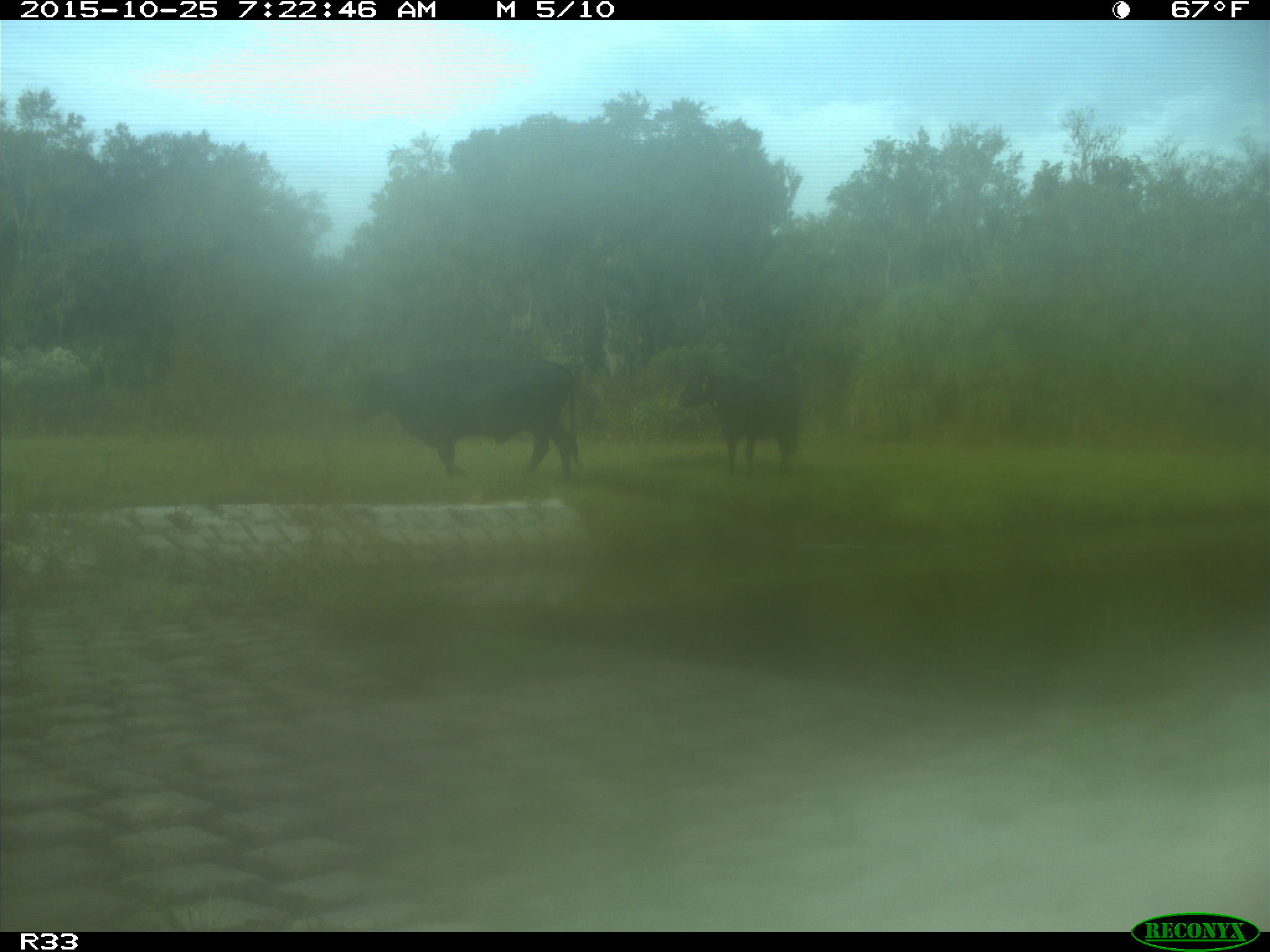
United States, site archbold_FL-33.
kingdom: Animalia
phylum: Chordata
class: Mammalia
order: Artiodactyla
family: Bovidae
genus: Bos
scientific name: Bos taurus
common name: domestic cow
Bos taurus (domestic cow).